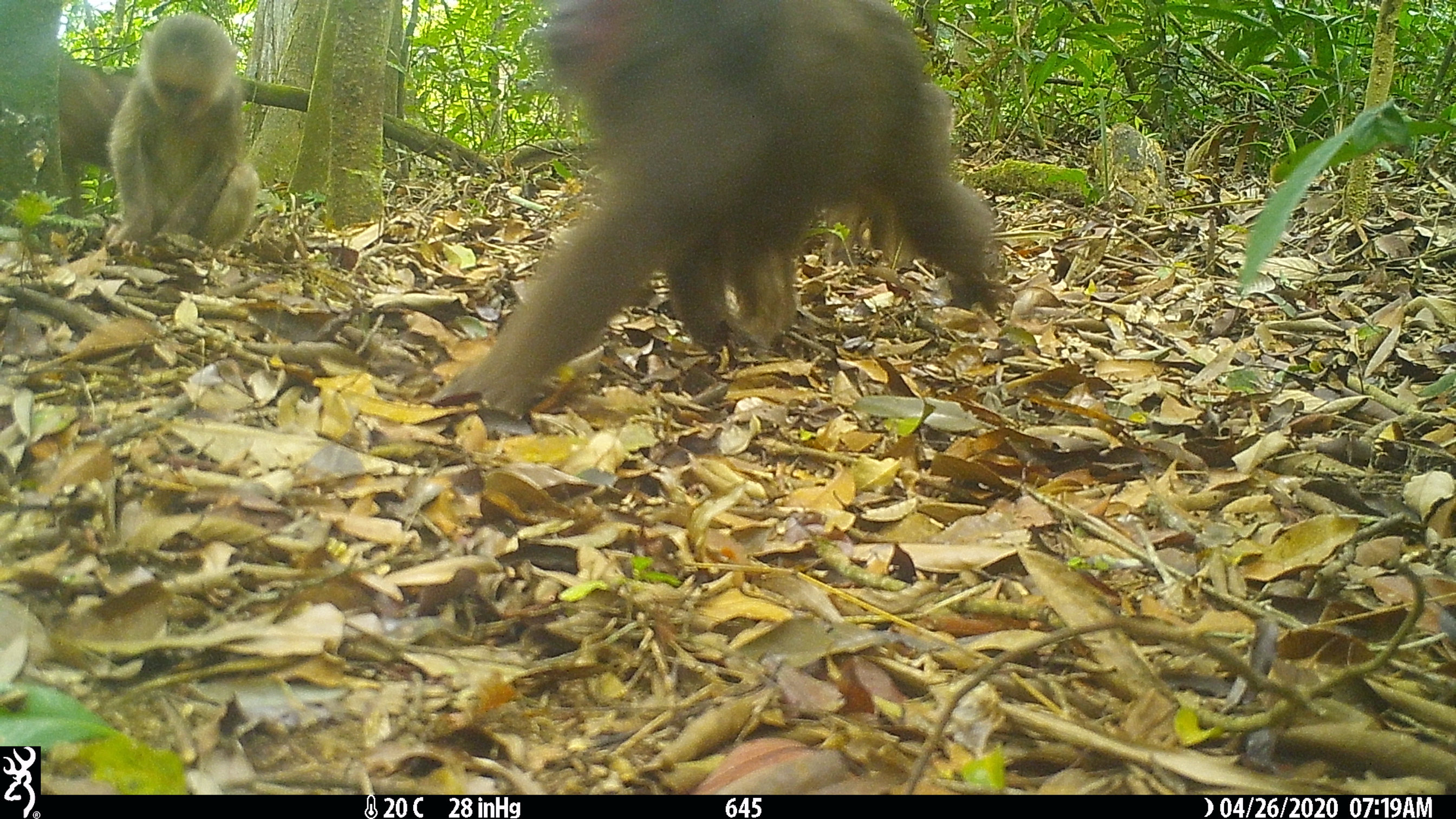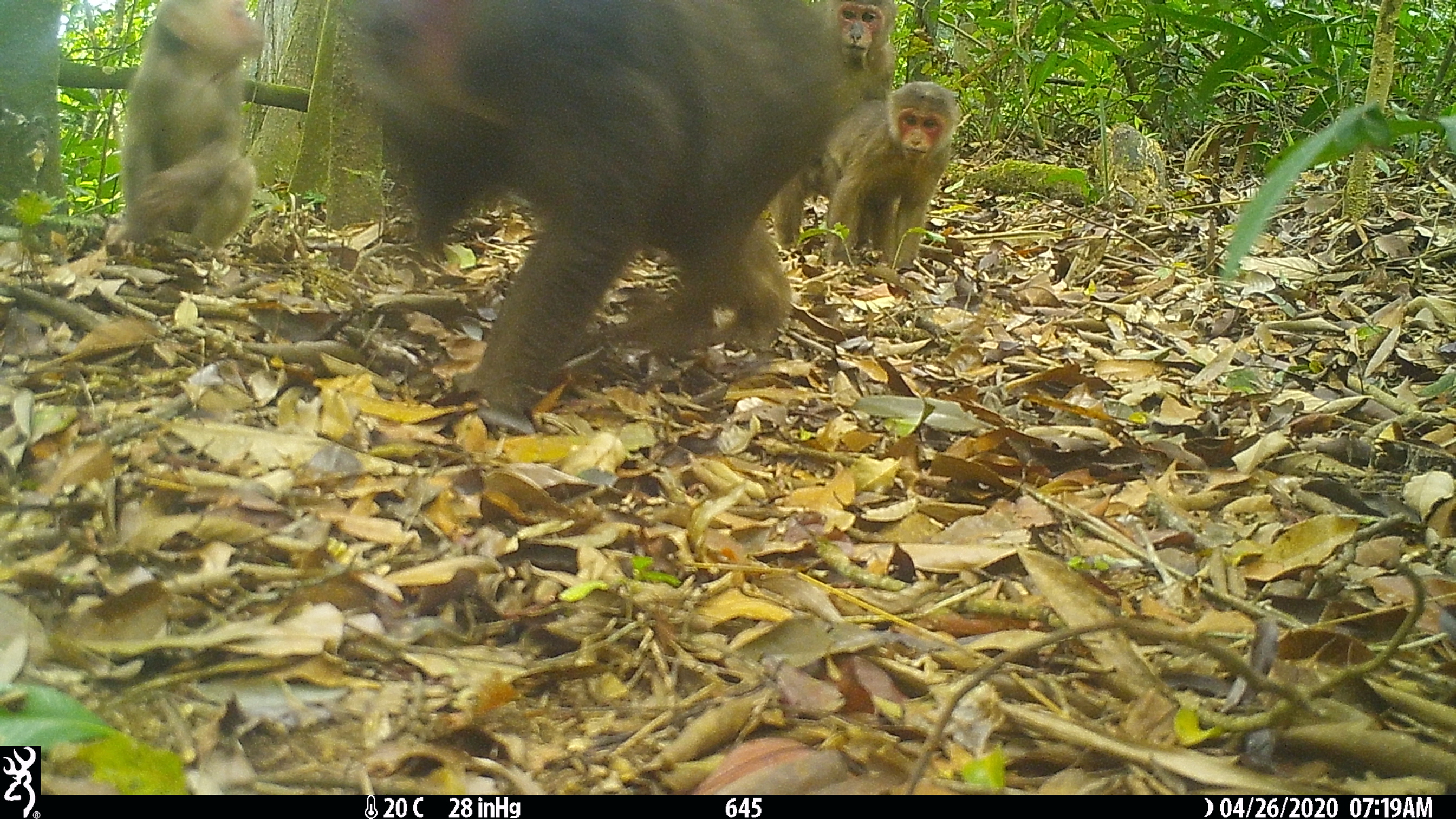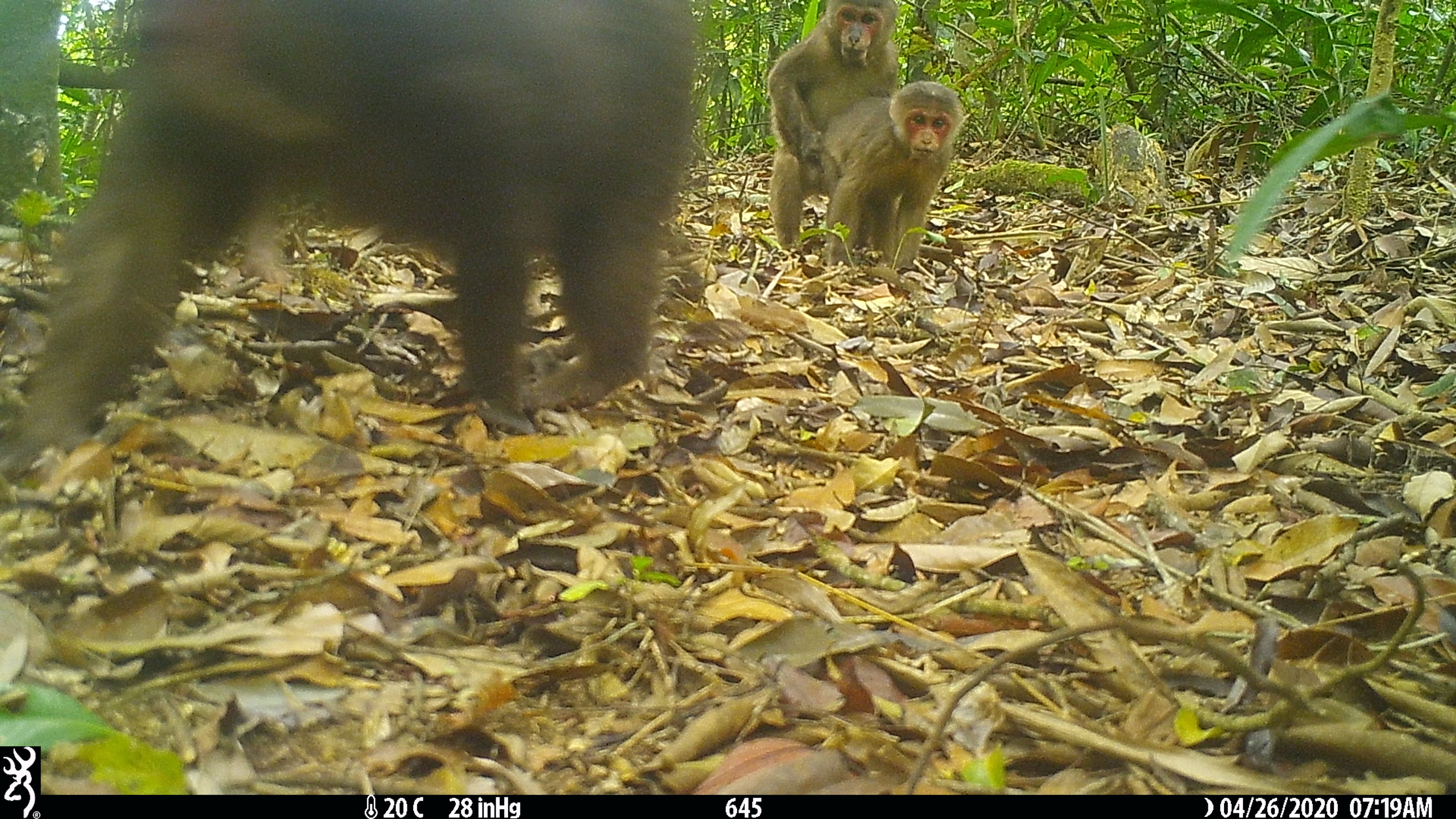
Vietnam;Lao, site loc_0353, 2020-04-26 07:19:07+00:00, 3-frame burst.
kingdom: Animalia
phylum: Chordata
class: Mammalia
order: Primates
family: Cercopithecidae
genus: Macaca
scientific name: Macaca arctoides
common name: stump-tailed macaque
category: stump tailed macaque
Stump tailed macaque (stump-tailed macaque) (Macaca arctoides). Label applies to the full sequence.